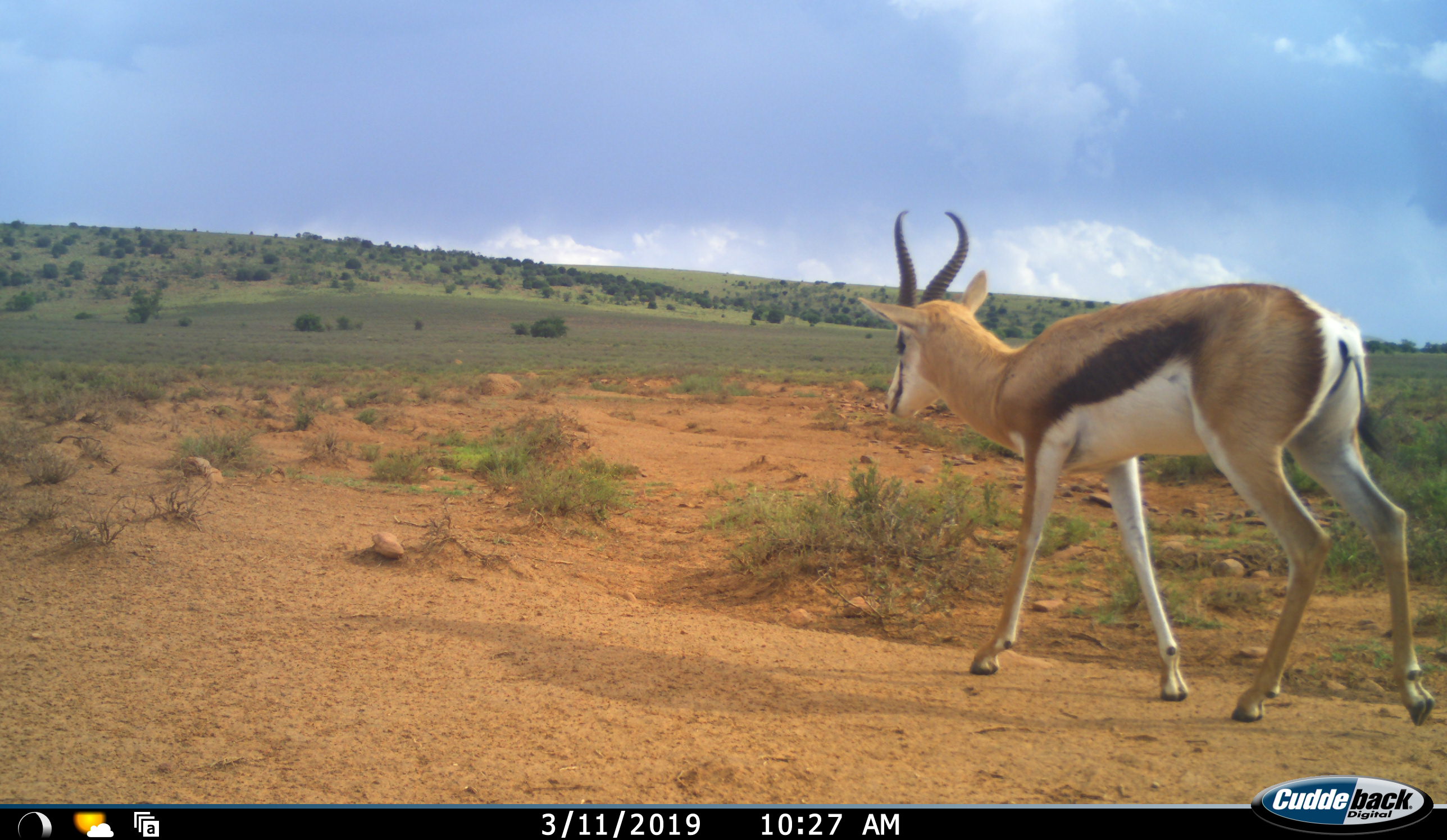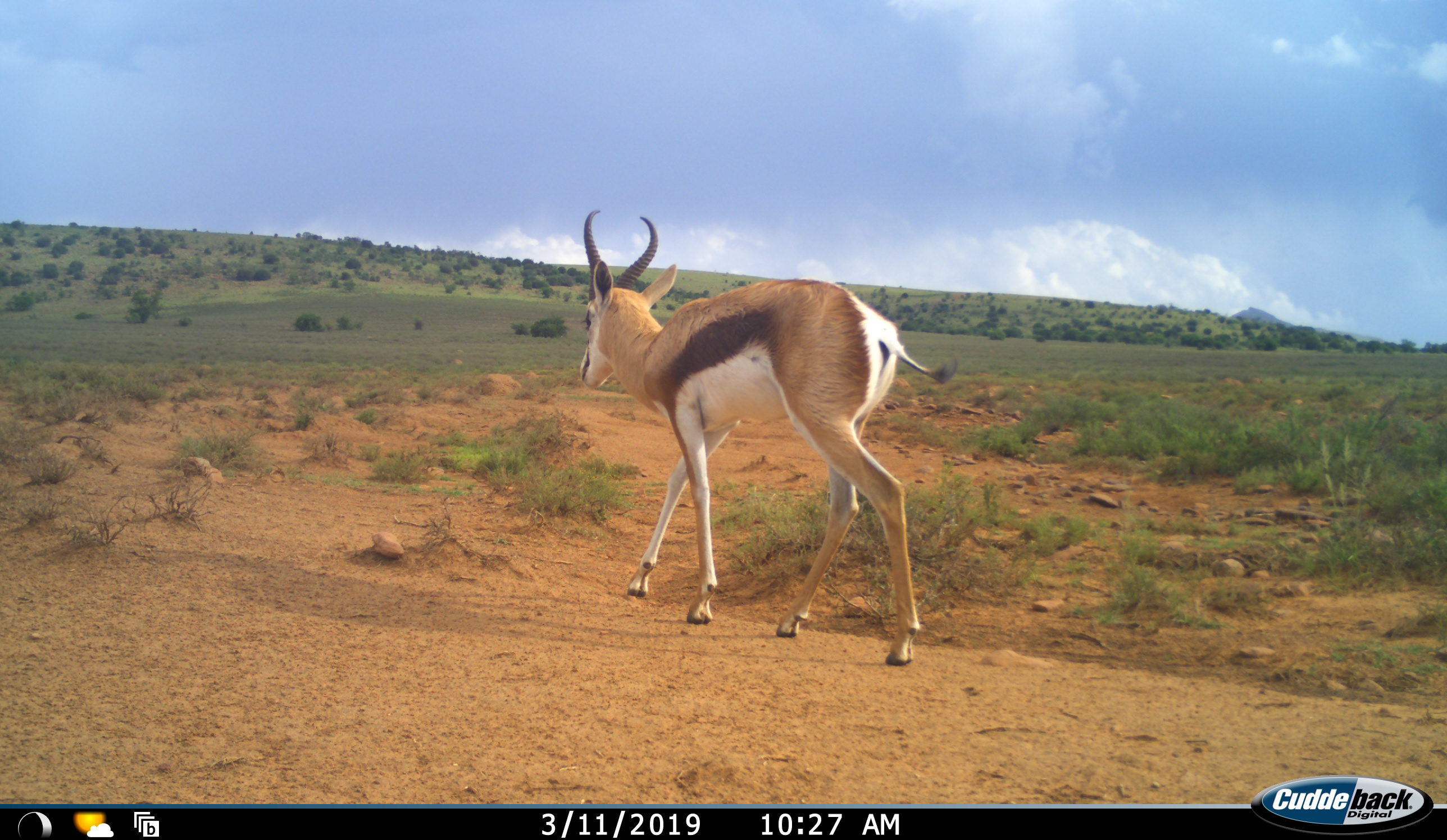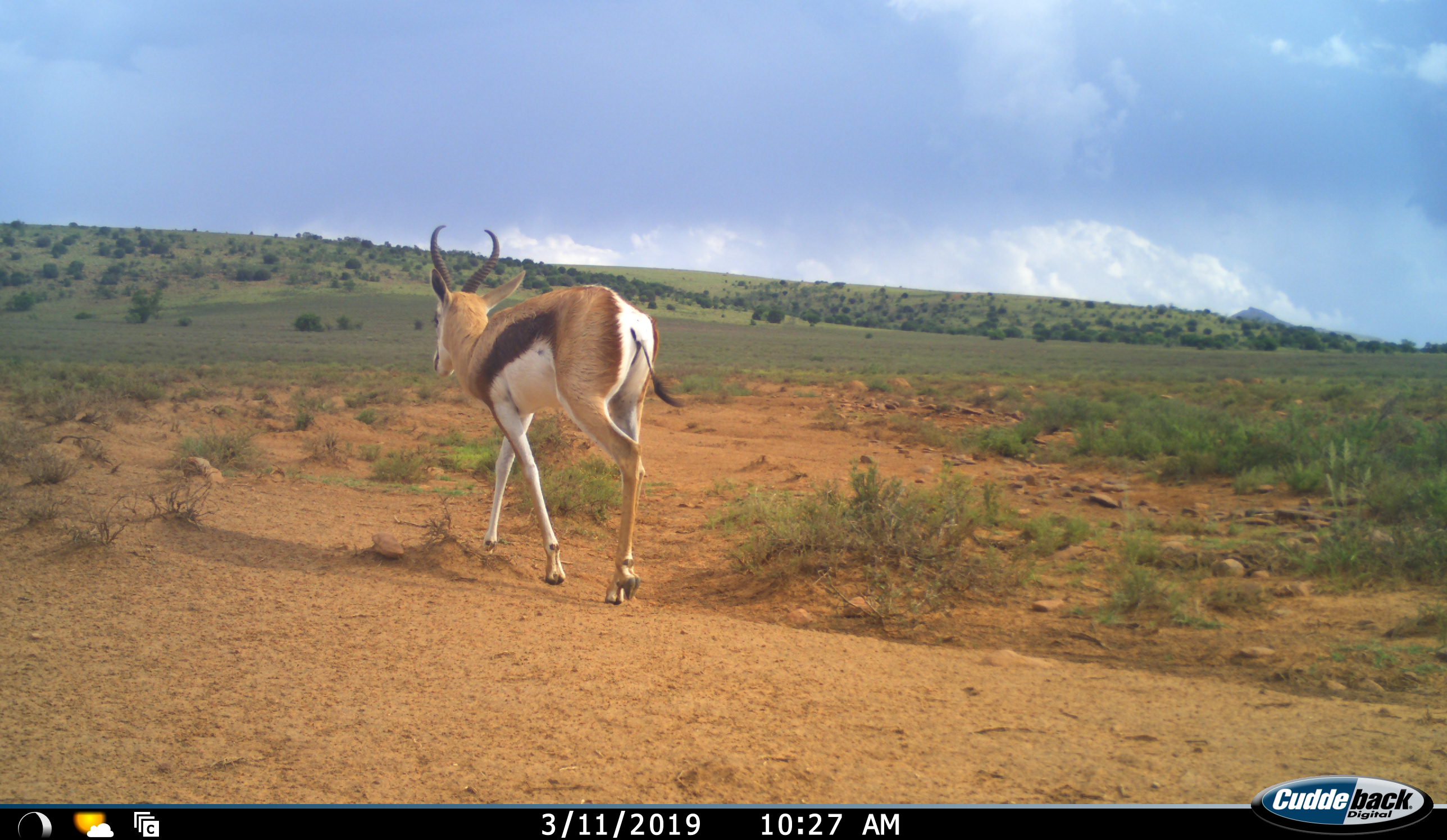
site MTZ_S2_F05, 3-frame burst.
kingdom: Animalia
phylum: Chordata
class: Mammalia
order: Artiodactyla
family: Bovidae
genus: Antidorcas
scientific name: Antidorcas marsupialis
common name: springbok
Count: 1.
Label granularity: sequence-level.